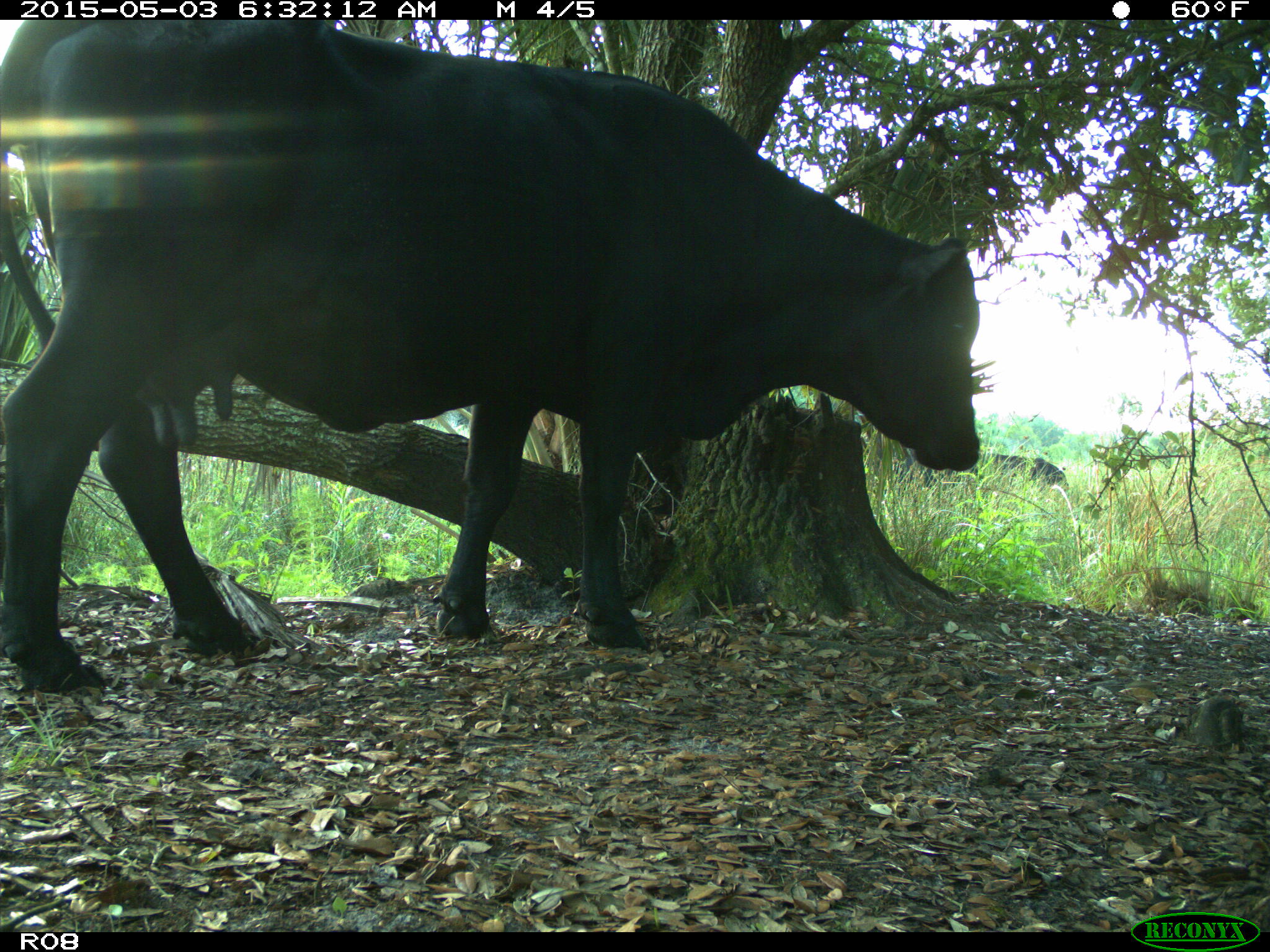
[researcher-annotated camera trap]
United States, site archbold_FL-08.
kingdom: Animalia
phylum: Chordata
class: Mammalia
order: Artiodactyla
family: Bovidae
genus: Bos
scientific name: Bos taurus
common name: domestic cow